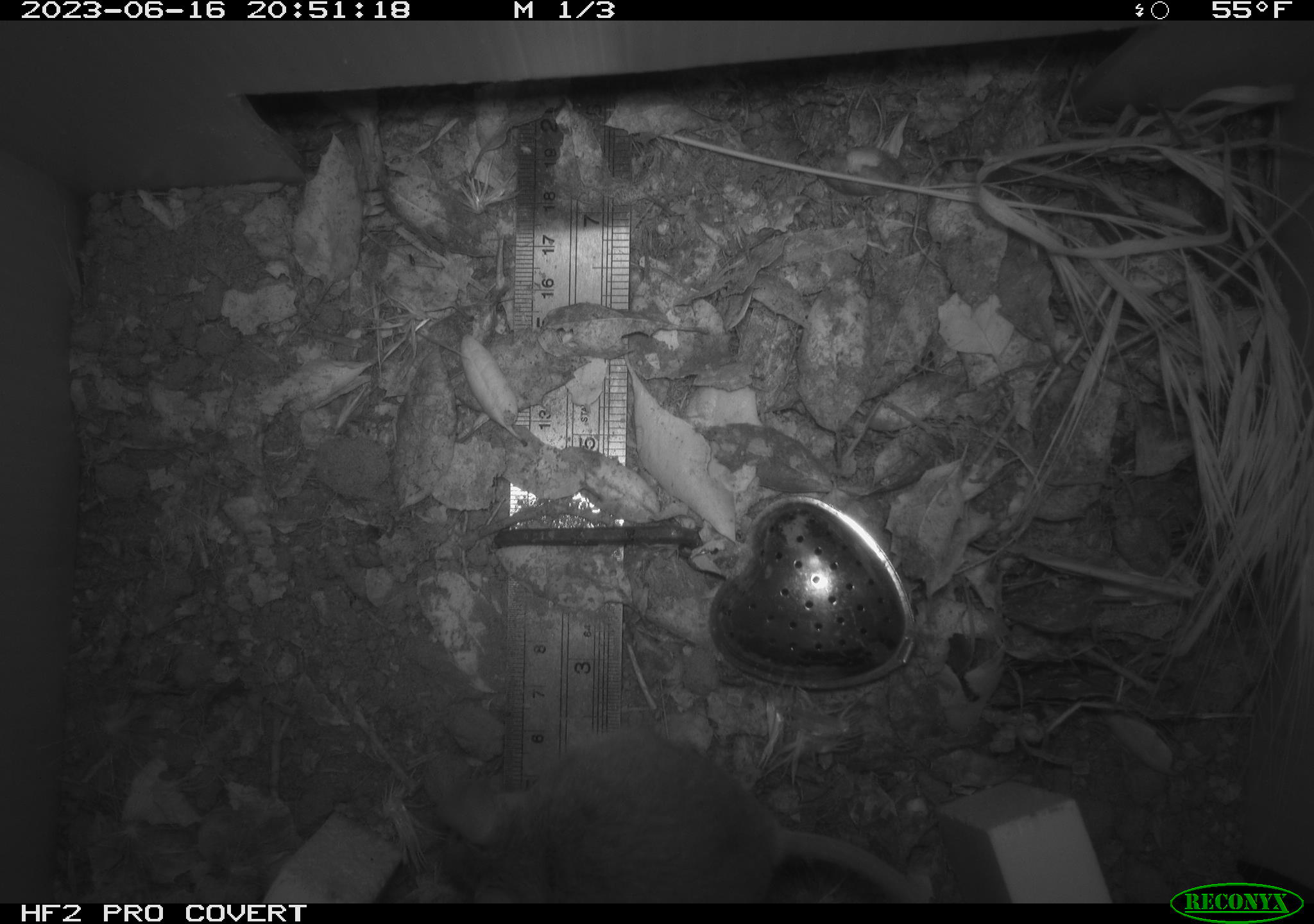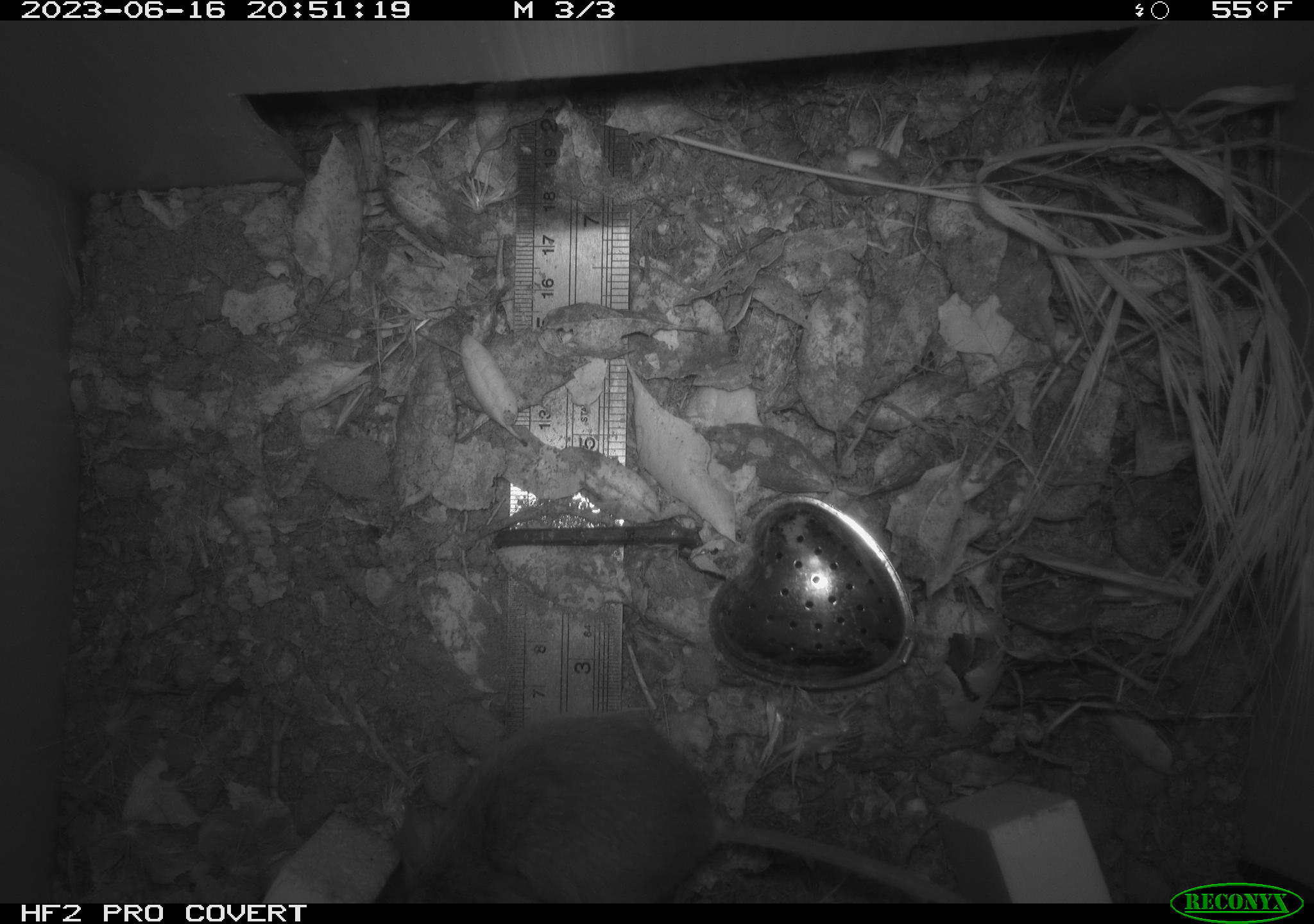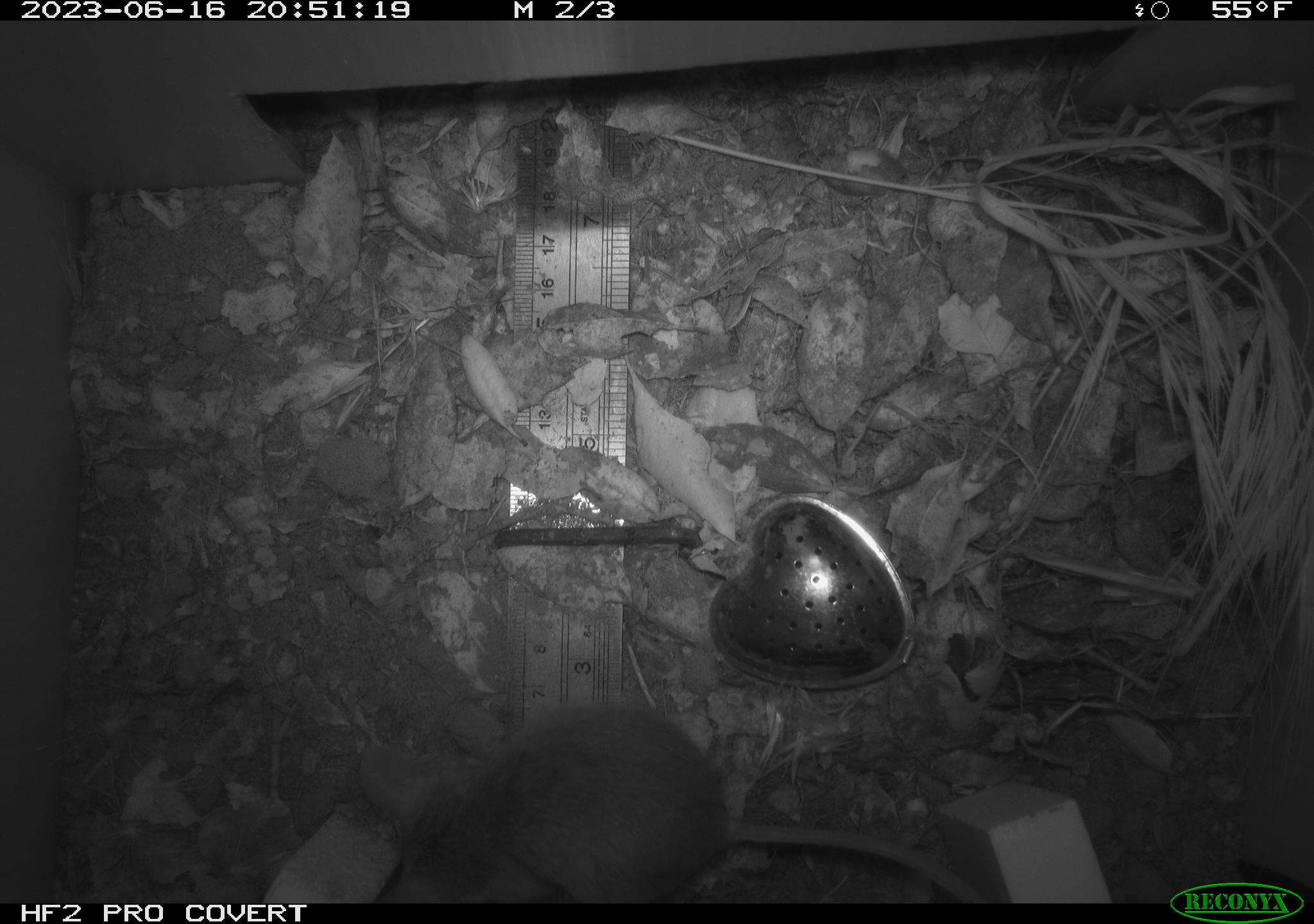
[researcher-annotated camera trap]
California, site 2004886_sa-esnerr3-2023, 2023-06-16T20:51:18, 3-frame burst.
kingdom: Animalia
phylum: Chordata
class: Mammalia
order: Rodentia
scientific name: Rodentia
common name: mouse species